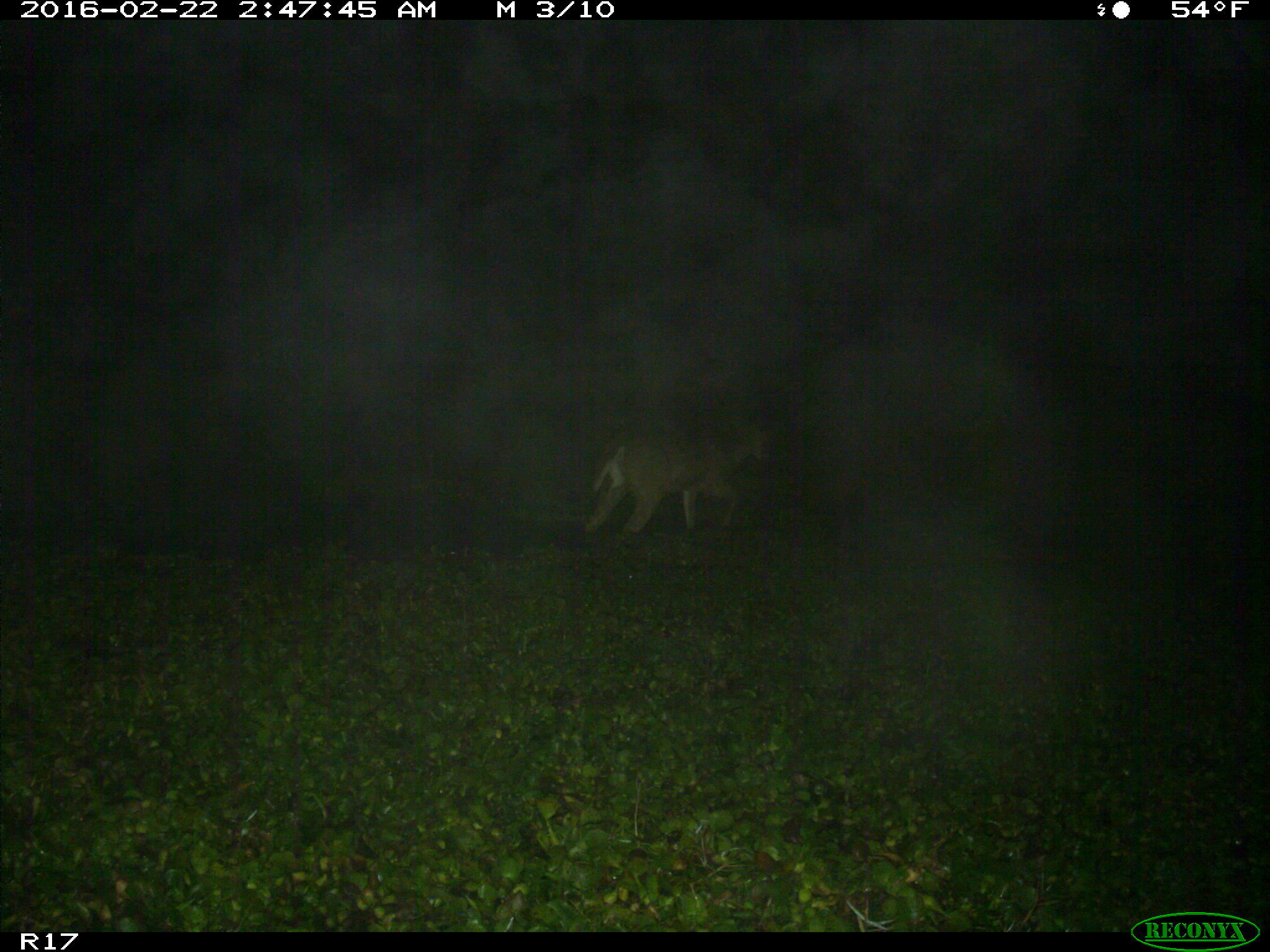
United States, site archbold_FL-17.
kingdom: Animalia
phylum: Chordata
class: Mammalia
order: Artiodactyla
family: Cervidae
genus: Odocoileus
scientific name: Odocoileus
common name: deer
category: unidentified deer